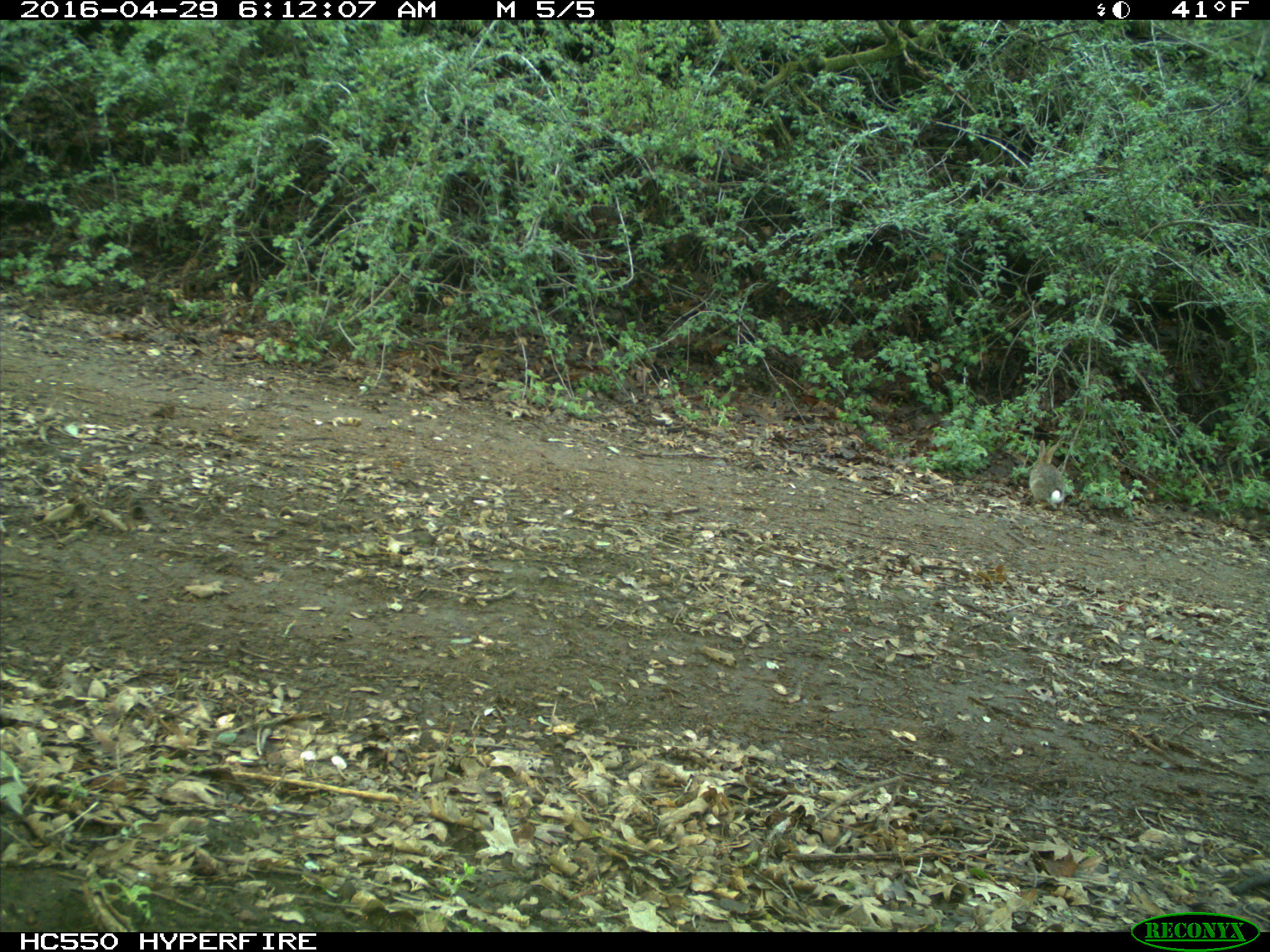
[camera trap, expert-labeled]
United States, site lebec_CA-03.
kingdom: Animalia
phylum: Chordata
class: Mammalia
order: Lagomorpha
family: Leporidae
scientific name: Leporidae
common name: rabbits and hares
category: unidentified rabbit